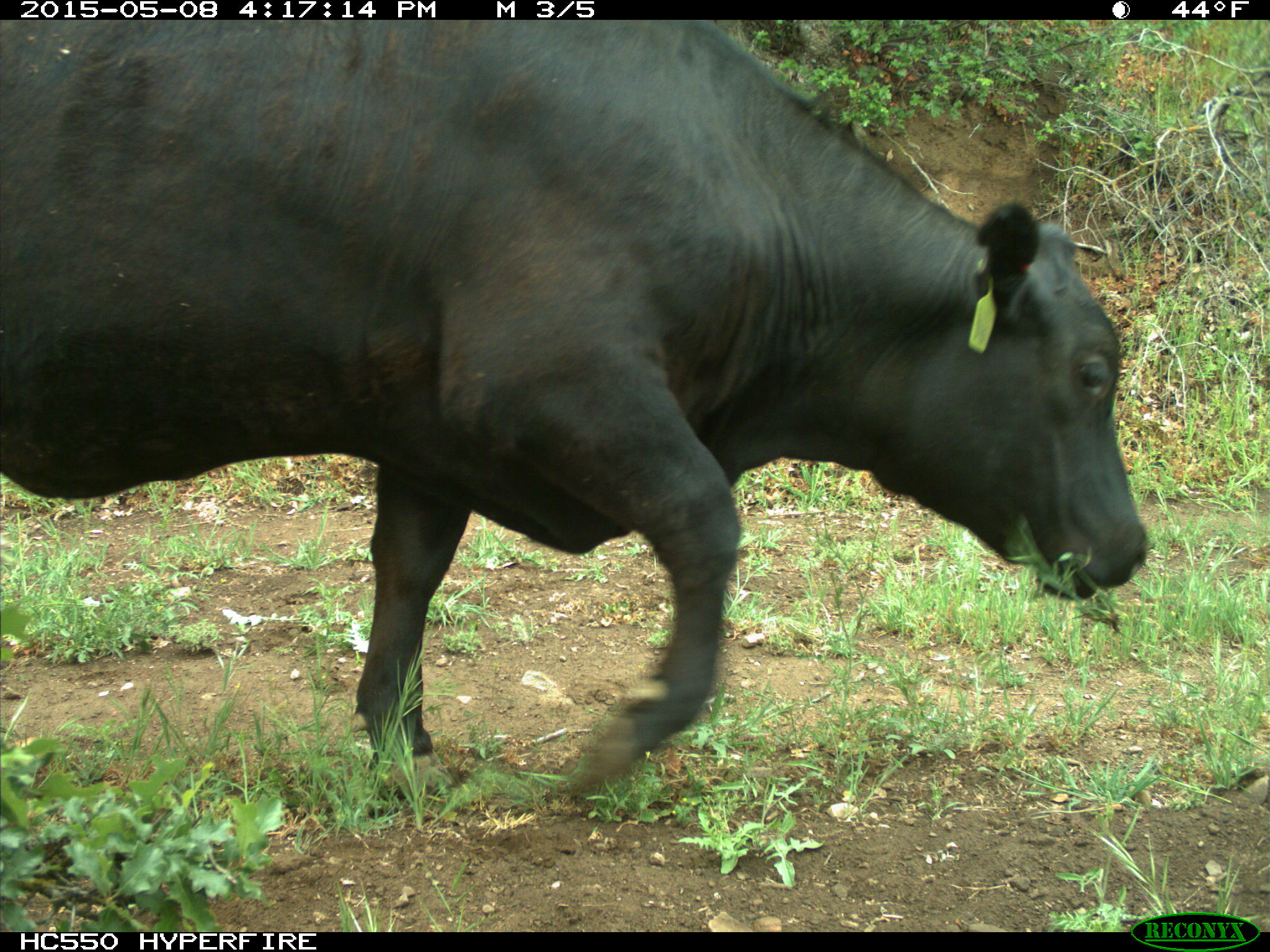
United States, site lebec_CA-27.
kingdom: Animalia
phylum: Chordata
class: Mammalia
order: Artiodactyla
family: Bovidae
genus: Bos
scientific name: Bos taurus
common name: domestic cow